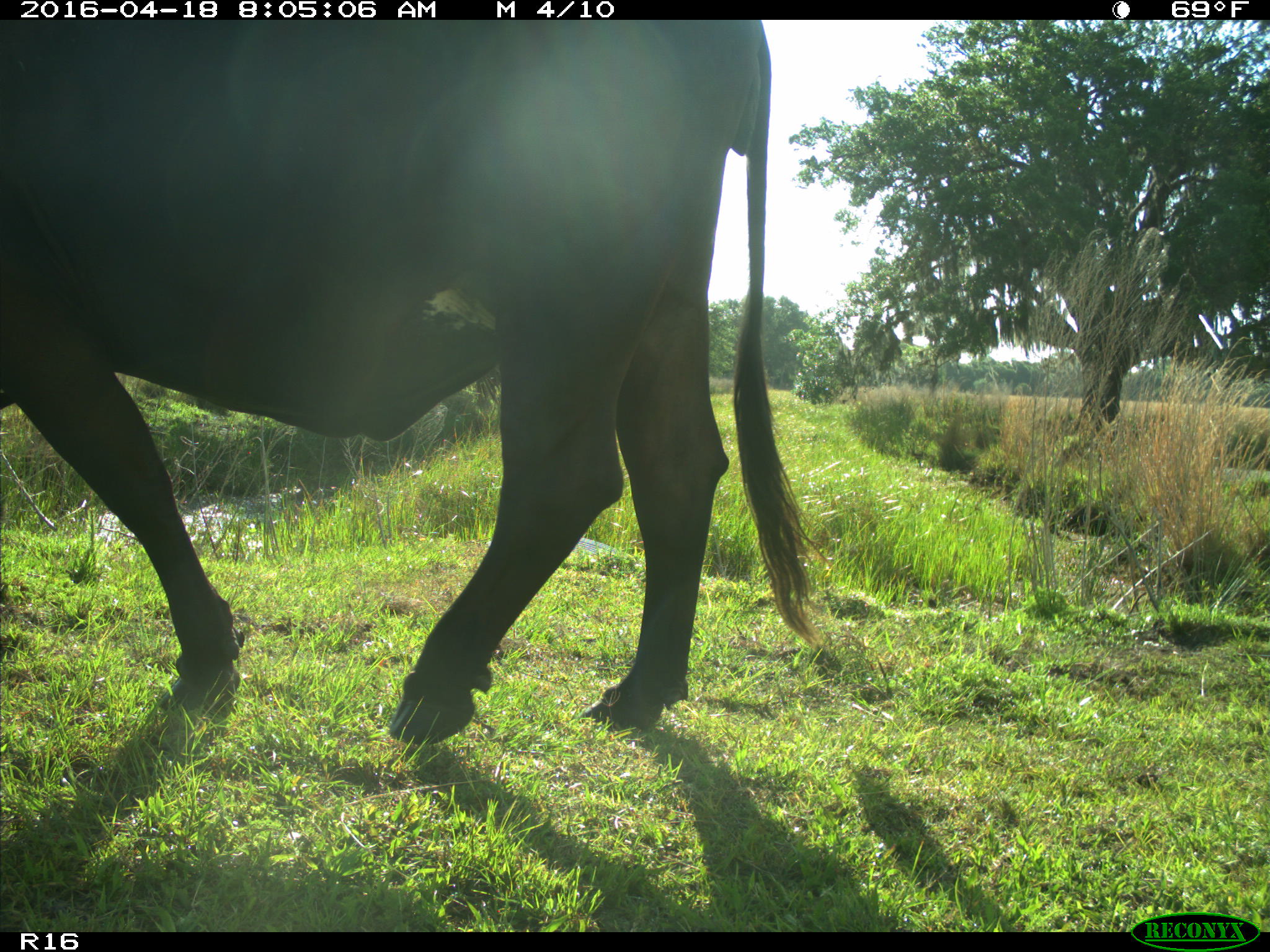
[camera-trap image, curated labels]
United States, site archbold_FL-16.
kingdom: Animalia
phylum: Chordata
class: Mammalia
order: Artiodactyla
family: Bovidae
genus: Bos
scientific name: Bos taurus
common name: domestic cow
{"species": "Bos taurus (domestic cow)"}